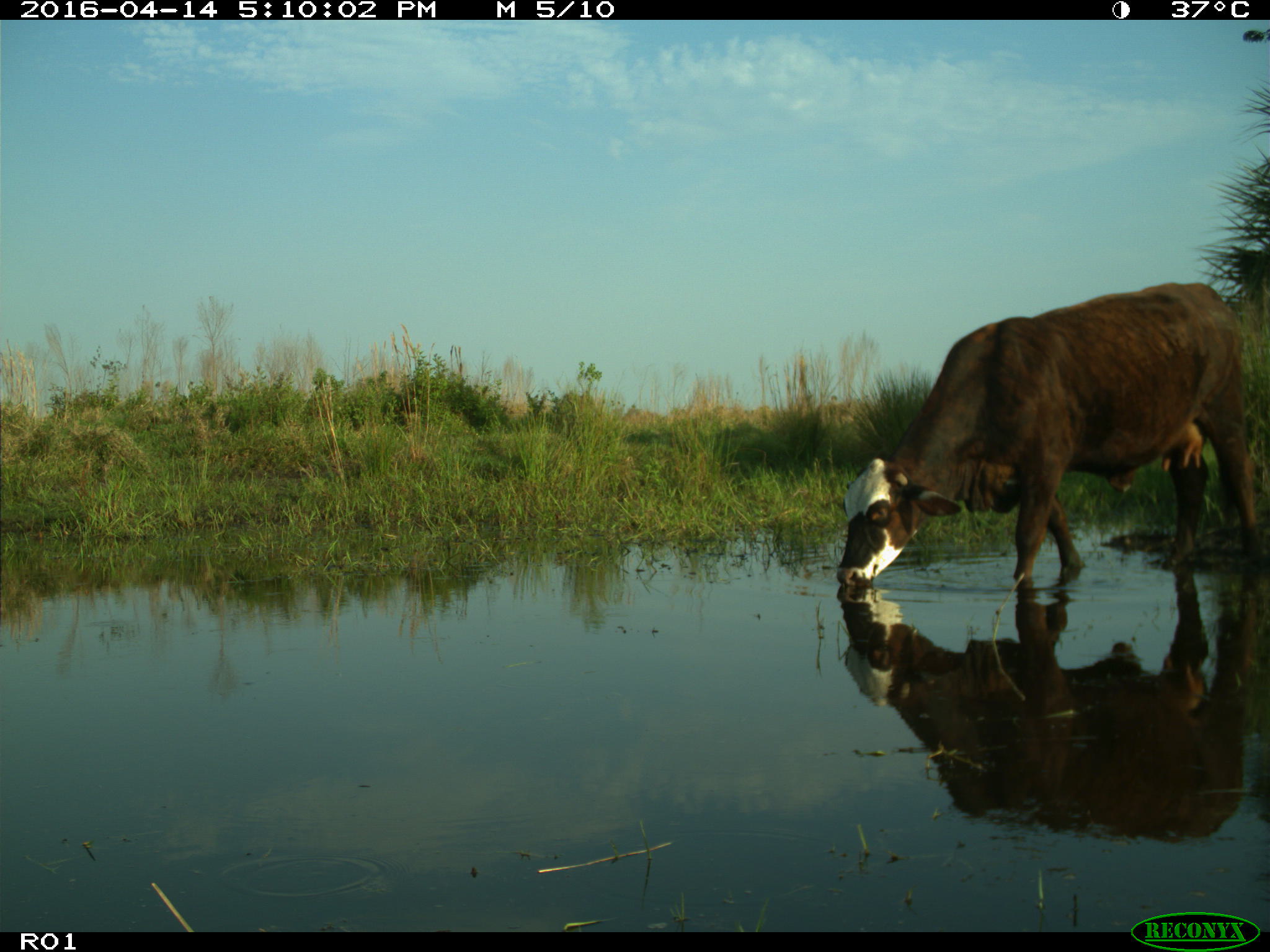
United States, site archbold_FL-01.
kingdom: Animalia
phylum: Chordata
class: Mammalia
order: Artiodactyla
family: Bovidae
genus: Bos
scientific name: Bos taurus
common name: domestic cow